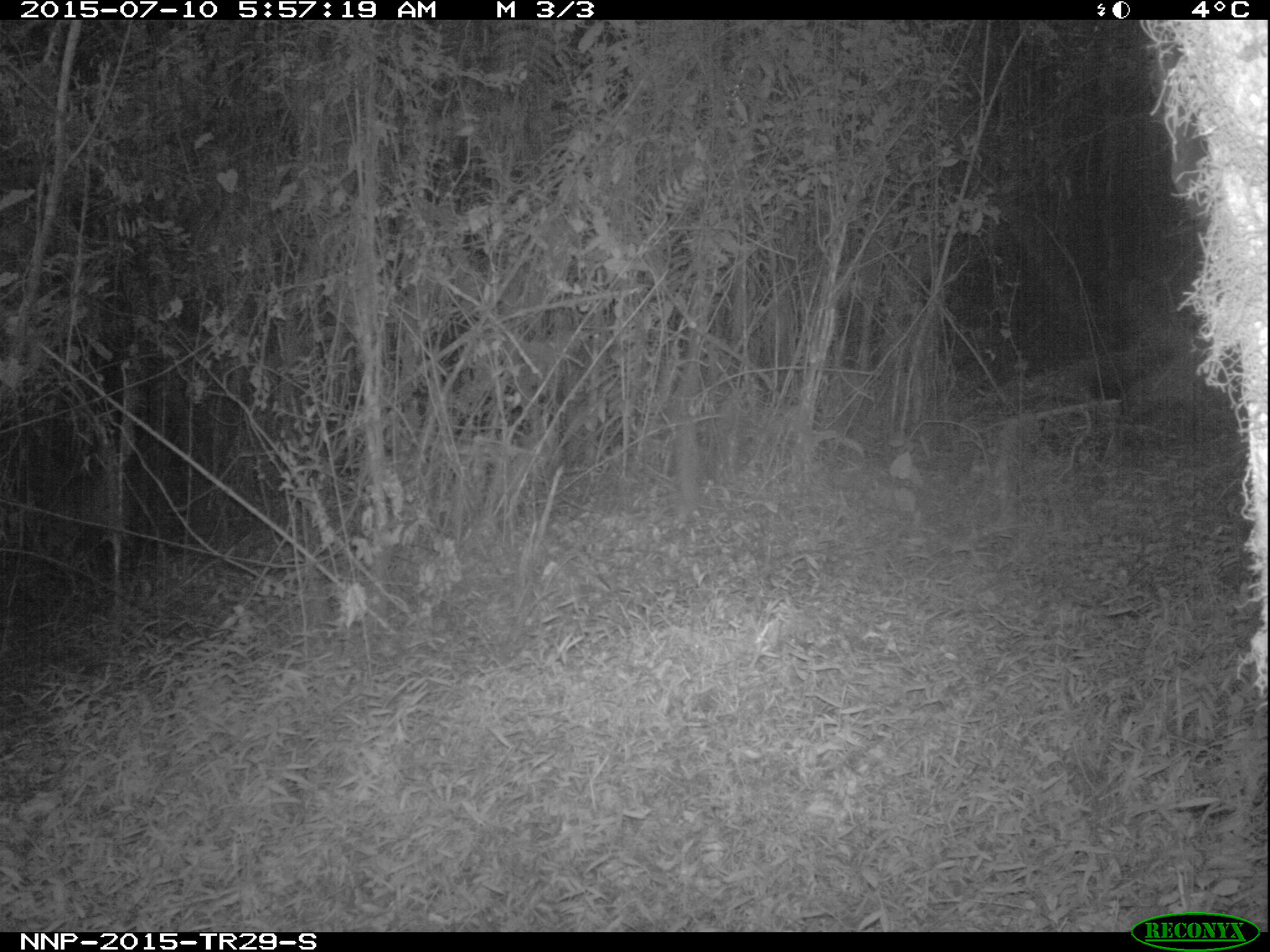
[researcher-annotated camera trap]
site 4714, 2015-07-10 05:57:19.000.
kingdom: Animalia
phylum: Chordata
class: Mammalia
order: Artiodactyla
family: Bovidae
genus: Cephalophus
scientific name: Cephalophus nigrifrons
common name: black-fronted duiker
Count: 1.